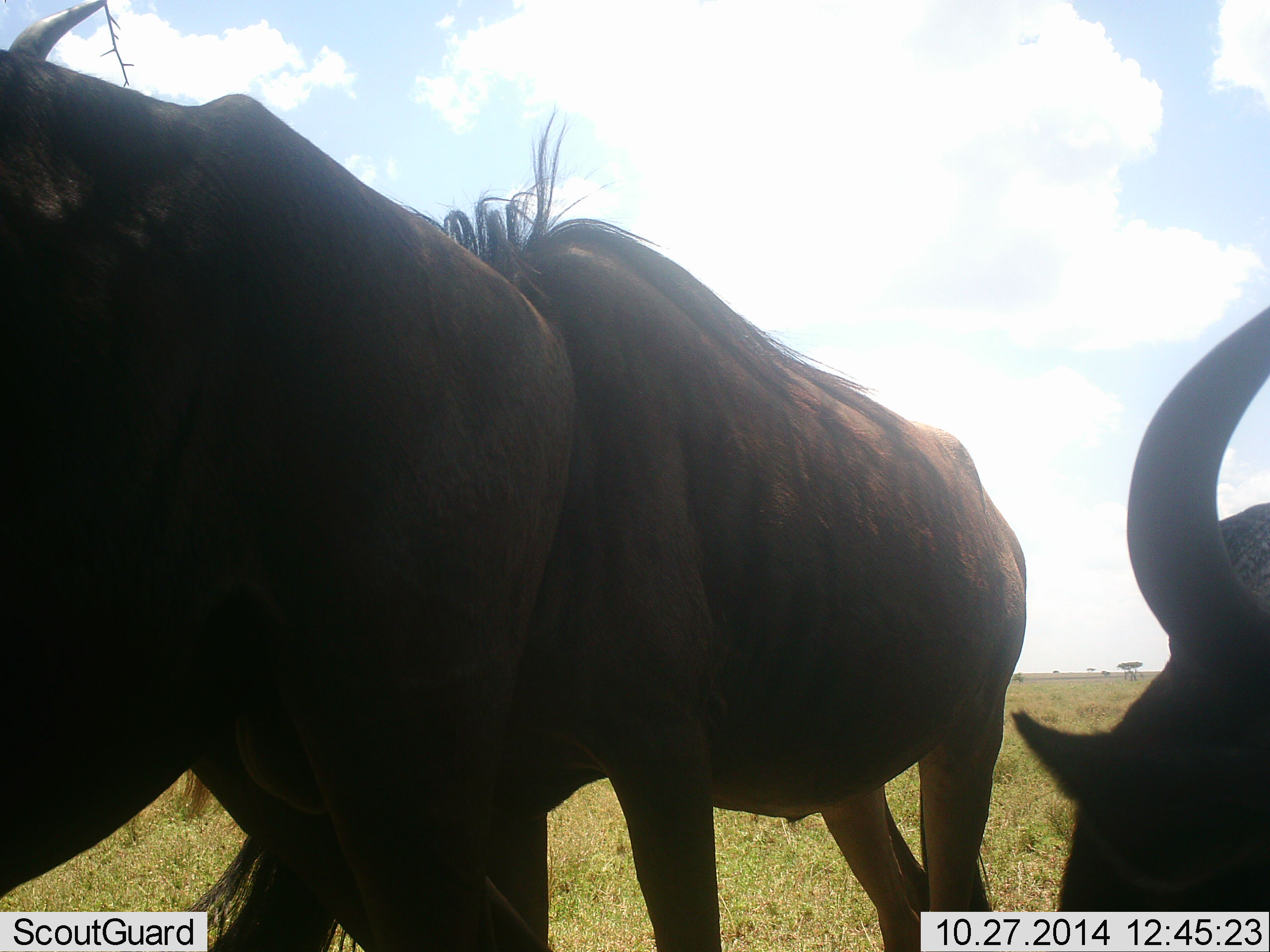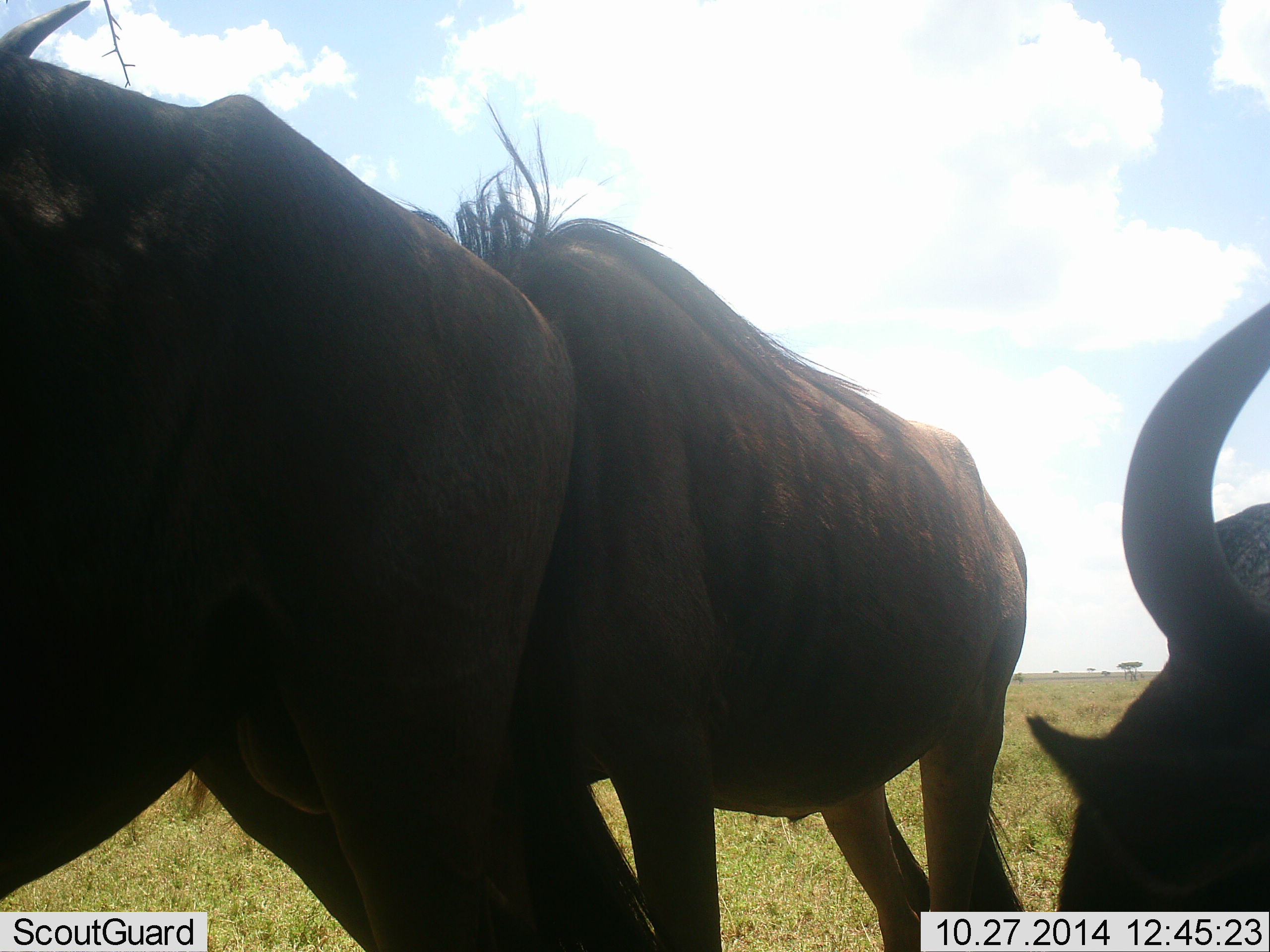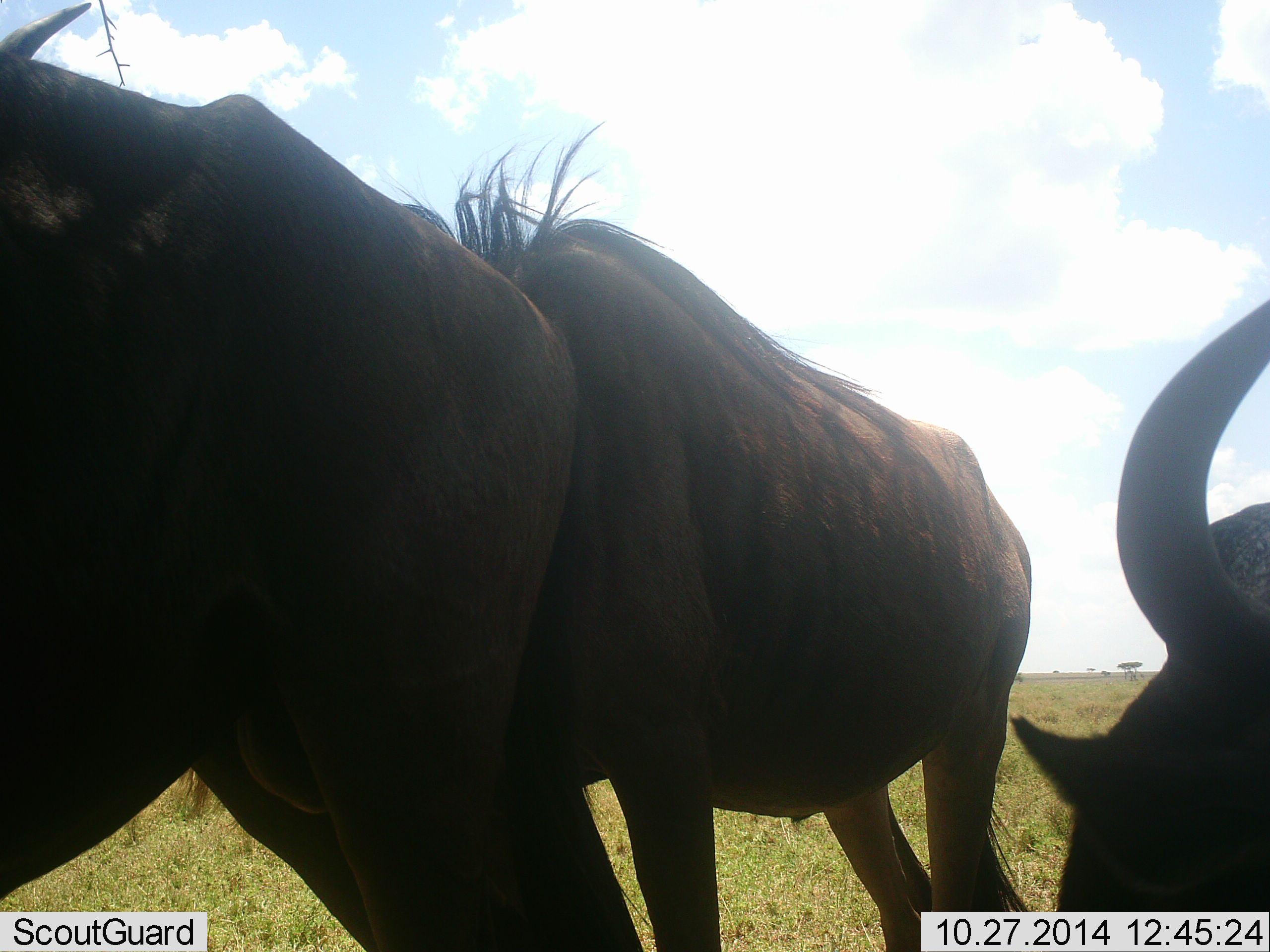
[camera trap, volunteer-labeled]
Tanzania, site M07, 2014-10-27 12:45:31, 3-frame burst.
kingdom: Animalia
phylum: Chordata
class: Mammalia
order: Artiodactyla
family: Bovidae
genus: Connochaetes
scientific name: Connochaetes taurinus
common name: blue wildebeest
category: wildebeest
Wildebeest (blue wildebeest) (Connochaetes taurinus), count 3. Behavior (volunteer vote fractions): standing 80%, resting 20%, moving 10%, interacting 20%. Young present (vote fraction): 0%. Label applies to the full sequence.